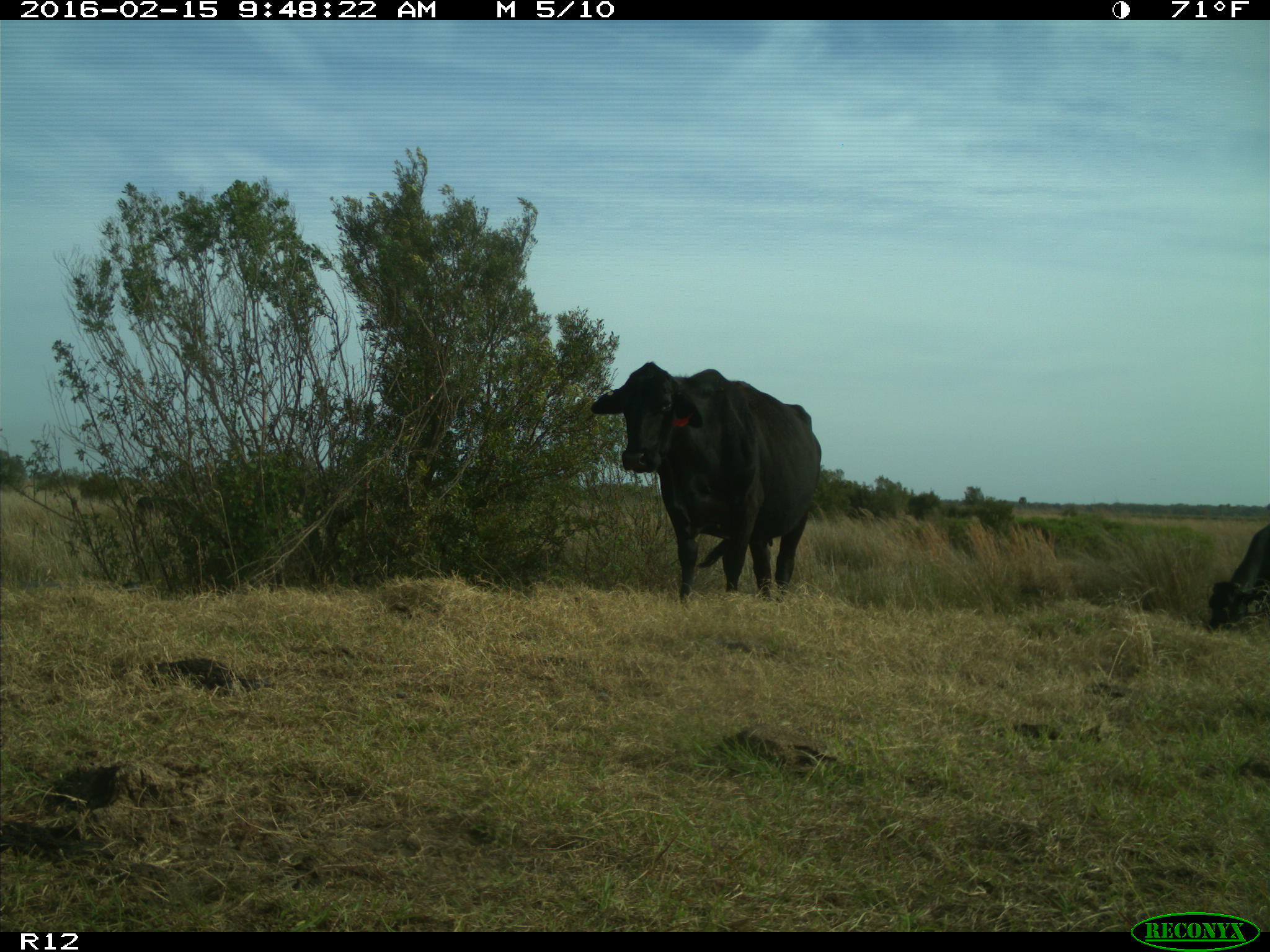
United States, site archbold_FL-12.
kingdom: Animalia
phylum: Chordata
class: Mammalia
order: Artiodactyla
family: Bovidae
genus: Bos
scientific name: Bos taurus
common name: domestic cow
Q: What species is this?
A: Bos taurus (domestic cow).